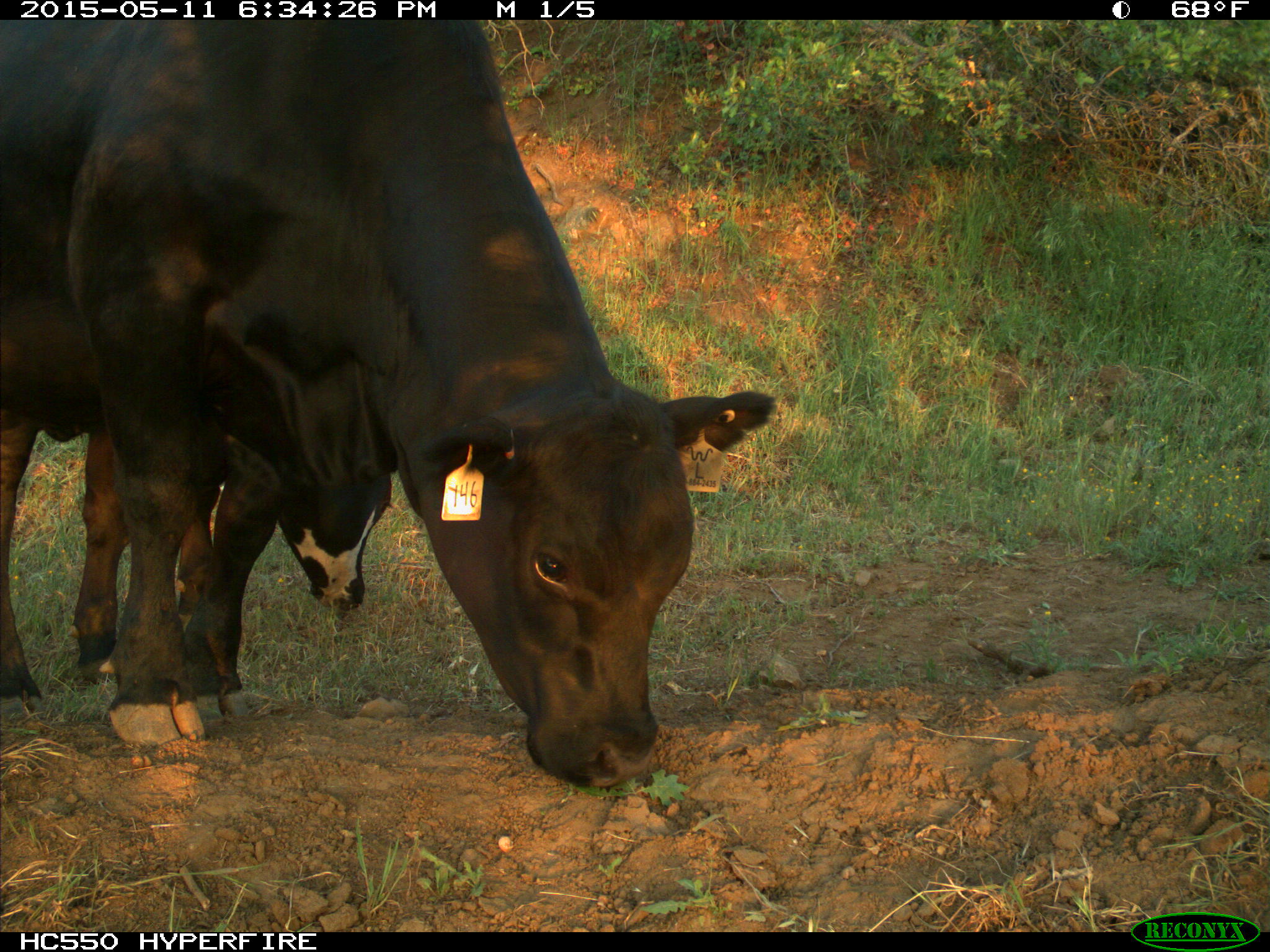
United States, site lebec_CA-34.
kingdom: Animalia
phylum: Chordata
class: Mammalia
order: Artiodactyla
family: Bovidae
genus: Bos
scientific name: Bos taurus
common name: domestic cow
Bos taurus (domestic cow).